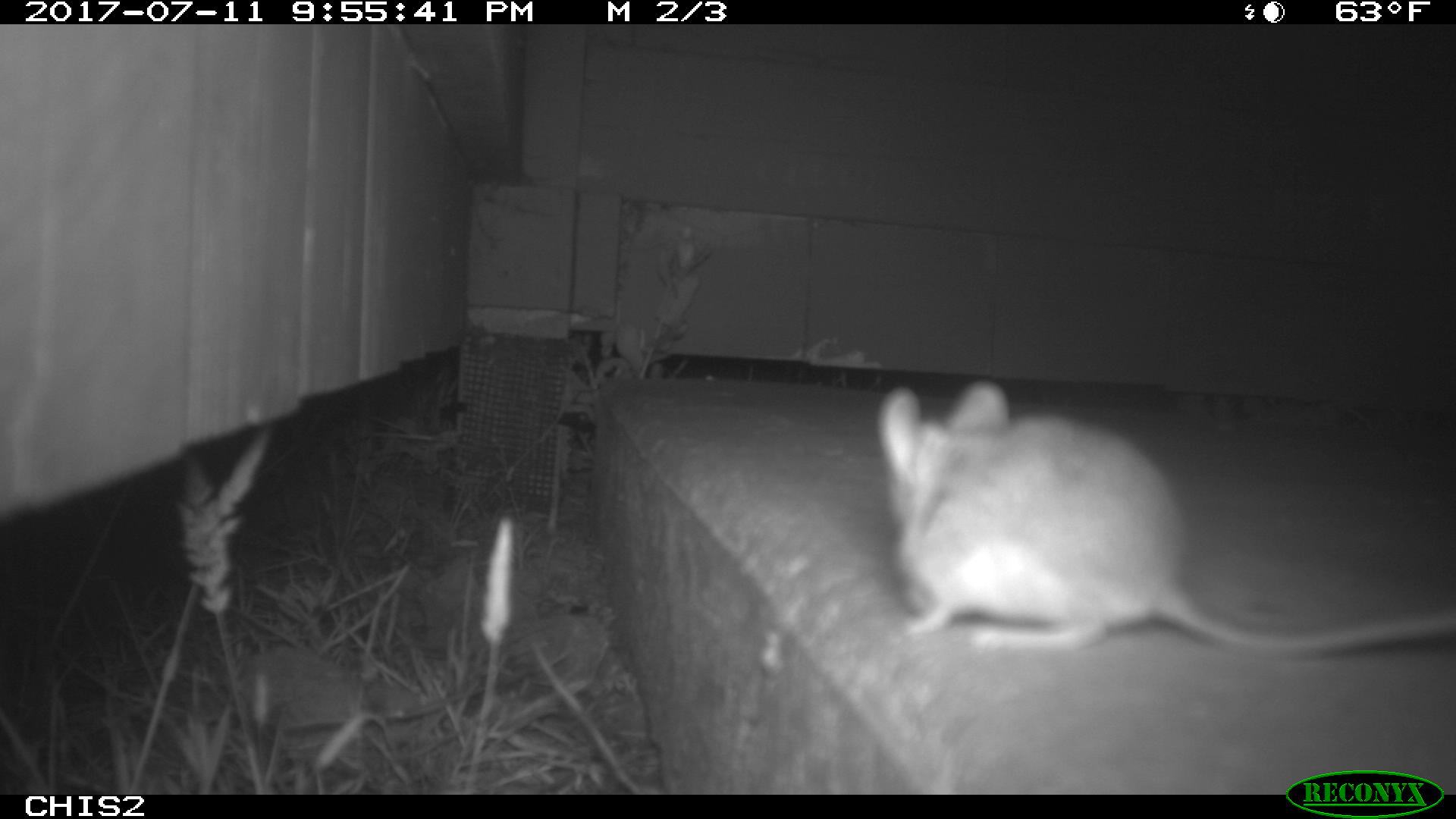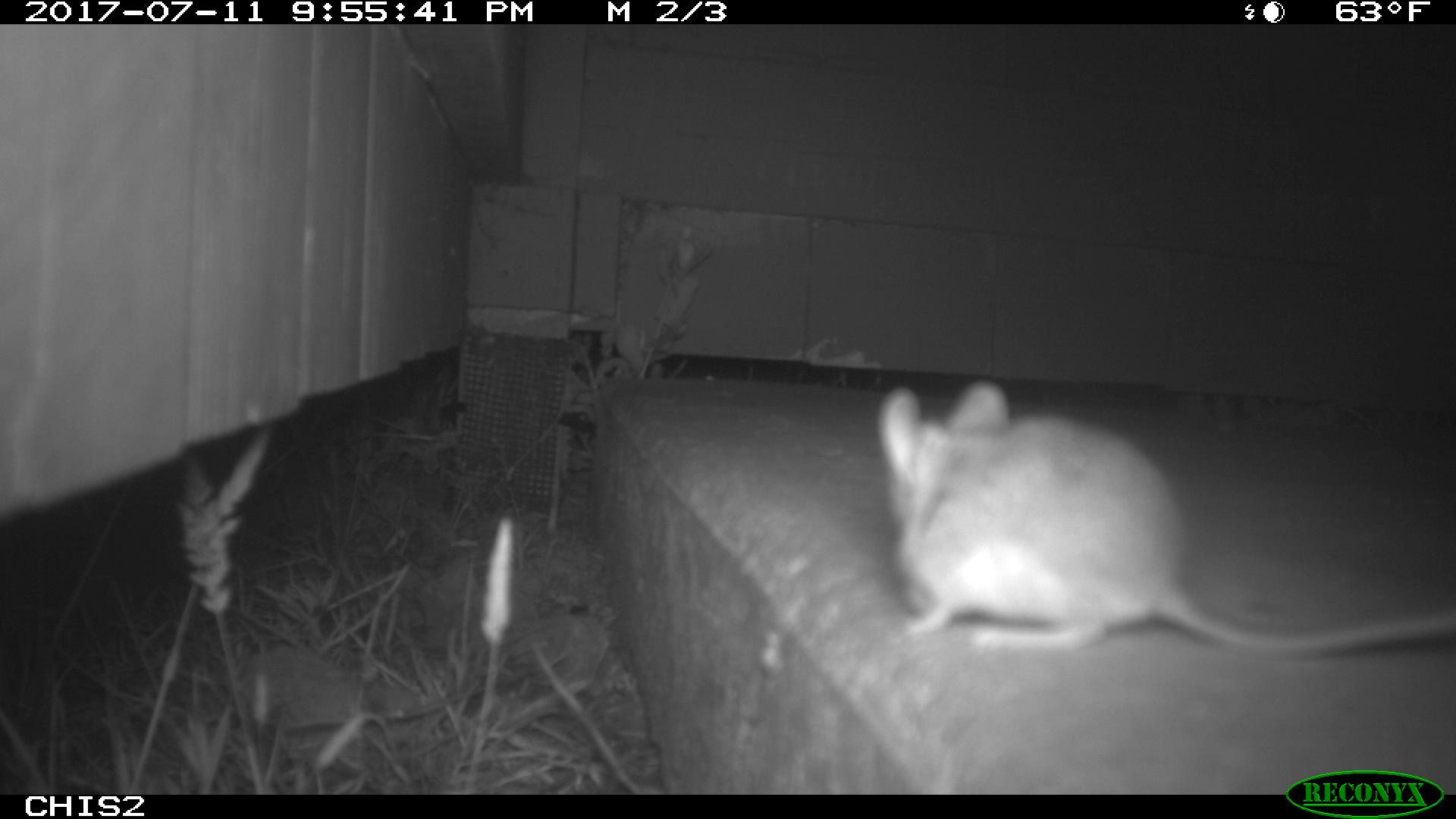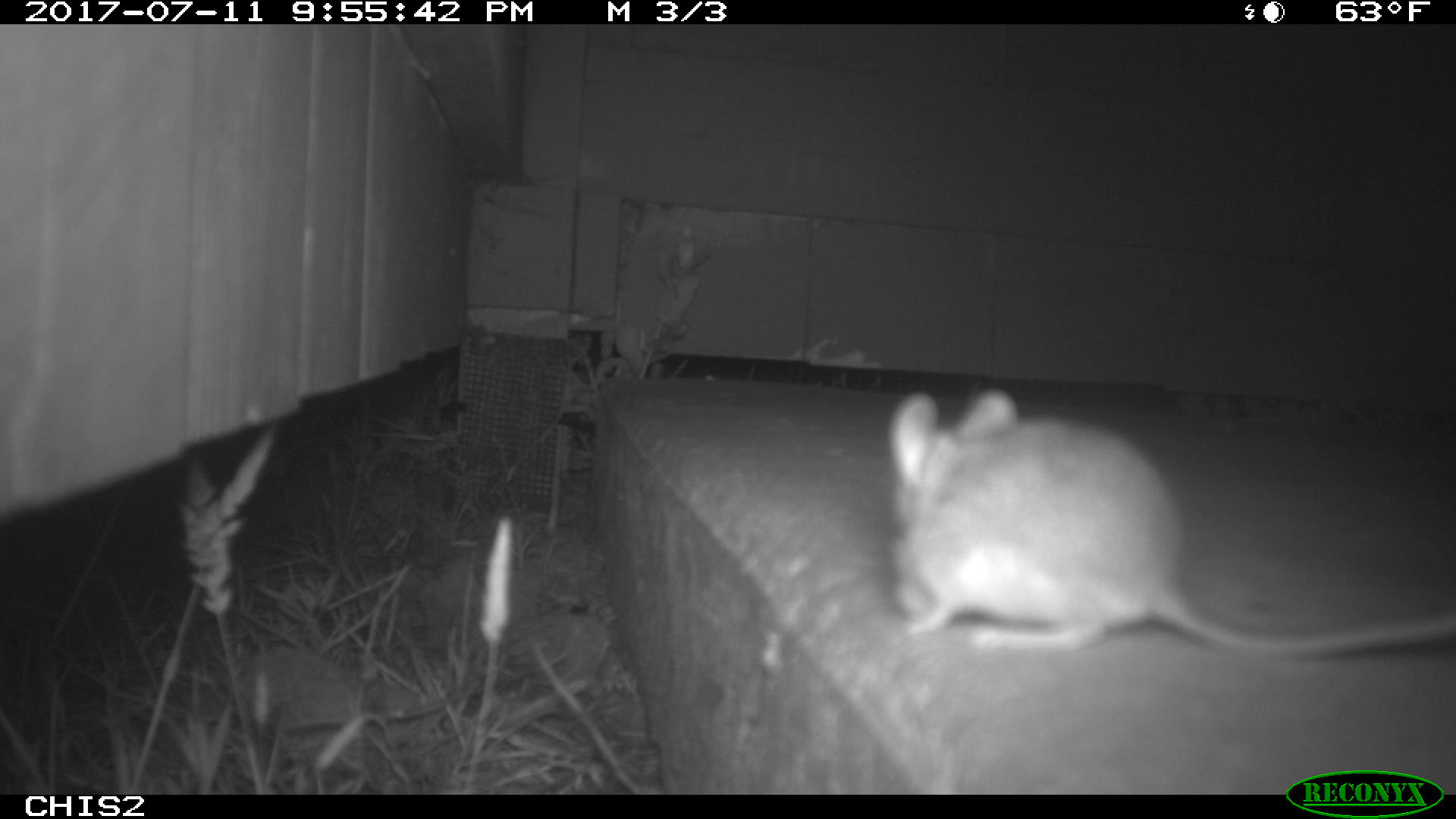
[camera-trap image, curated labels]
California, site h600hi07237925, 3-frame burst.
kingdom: Animalia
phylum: Chordata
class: Mammalia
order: Rodentia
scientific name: Rodentia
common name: rodent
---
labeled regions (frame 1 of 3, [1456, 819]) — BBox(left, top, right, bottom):
rodent: BBox(878, 381, 1455, 653)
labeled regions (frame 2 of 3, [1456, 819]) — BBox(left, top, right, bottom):
rodent: BBox(876, 378, 1455, 654)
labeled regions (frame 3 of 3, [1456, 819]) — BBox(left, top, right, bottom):
rodent: BBox(882, 386, 1455, 651)